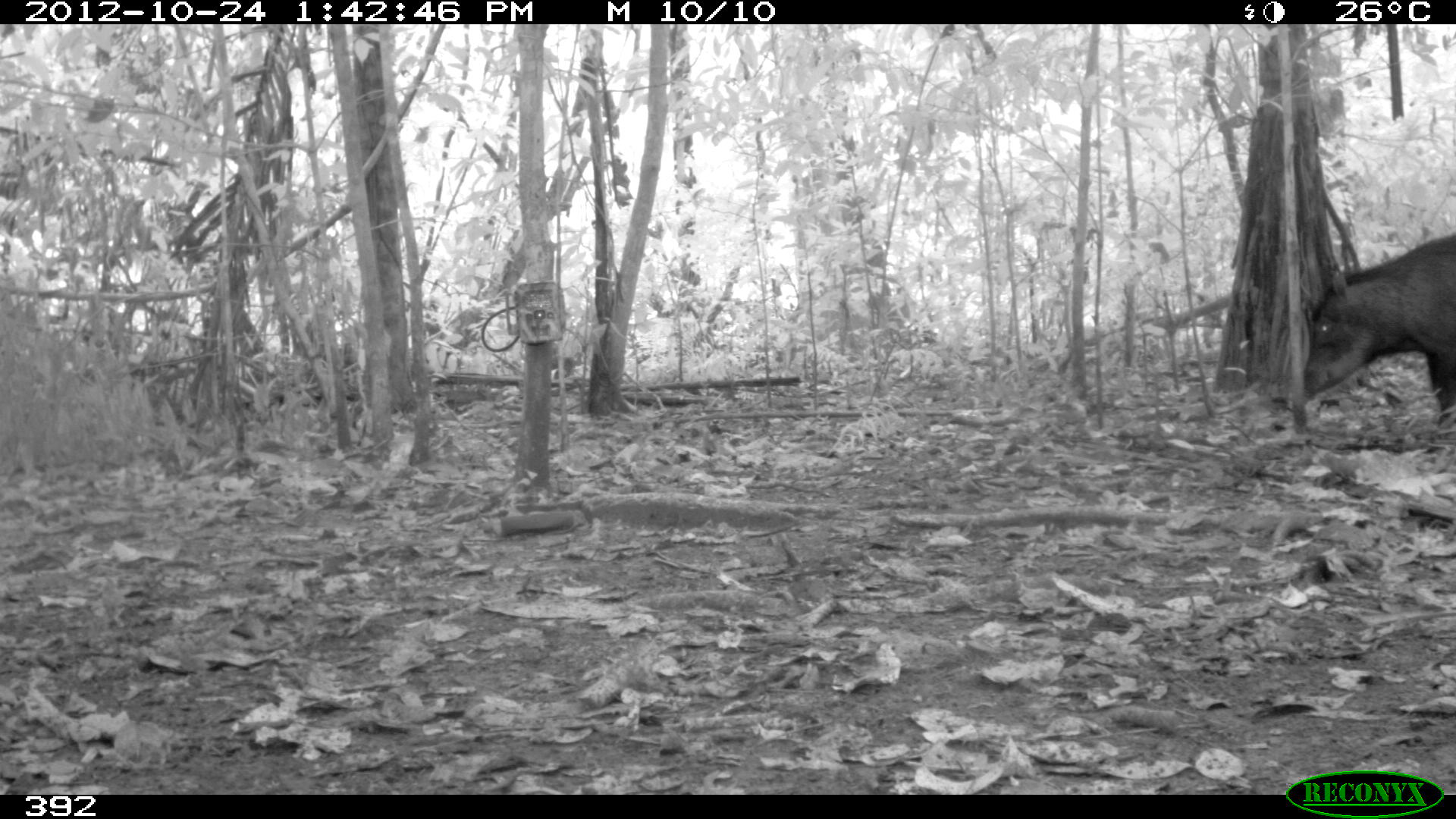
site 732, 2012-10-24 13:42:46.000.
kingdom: Animalia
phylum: Chordata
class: Mammalia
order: Artiodactyla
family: Tayassuidae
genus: Tayassu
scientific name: Tayassu pecari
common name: white-lipped peccary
Tayassu pecari (white-lipped peccary).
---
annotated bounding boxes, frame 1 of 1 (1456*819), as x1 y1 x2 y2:
tayassu pecari: 1300 231 1456 424